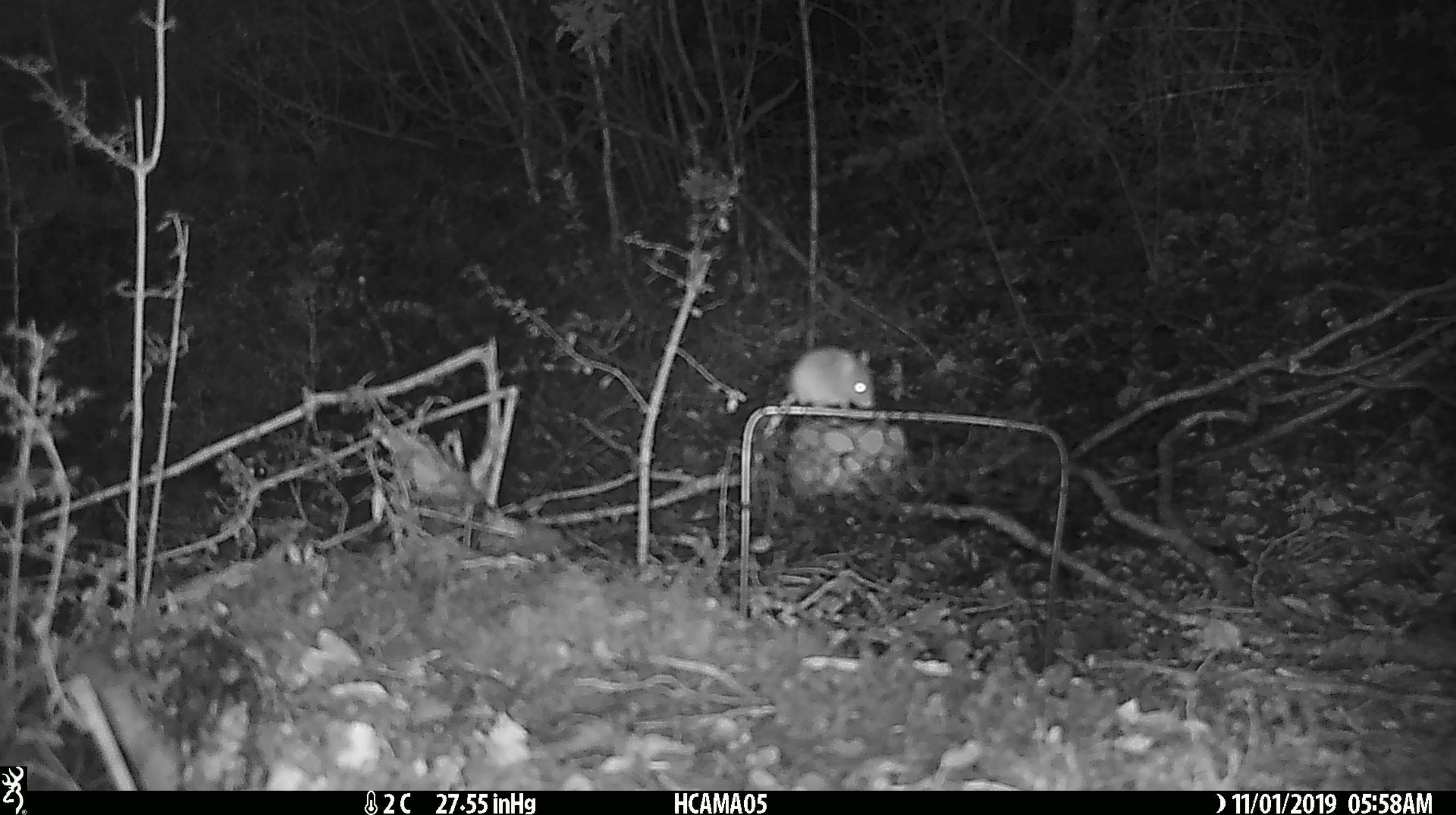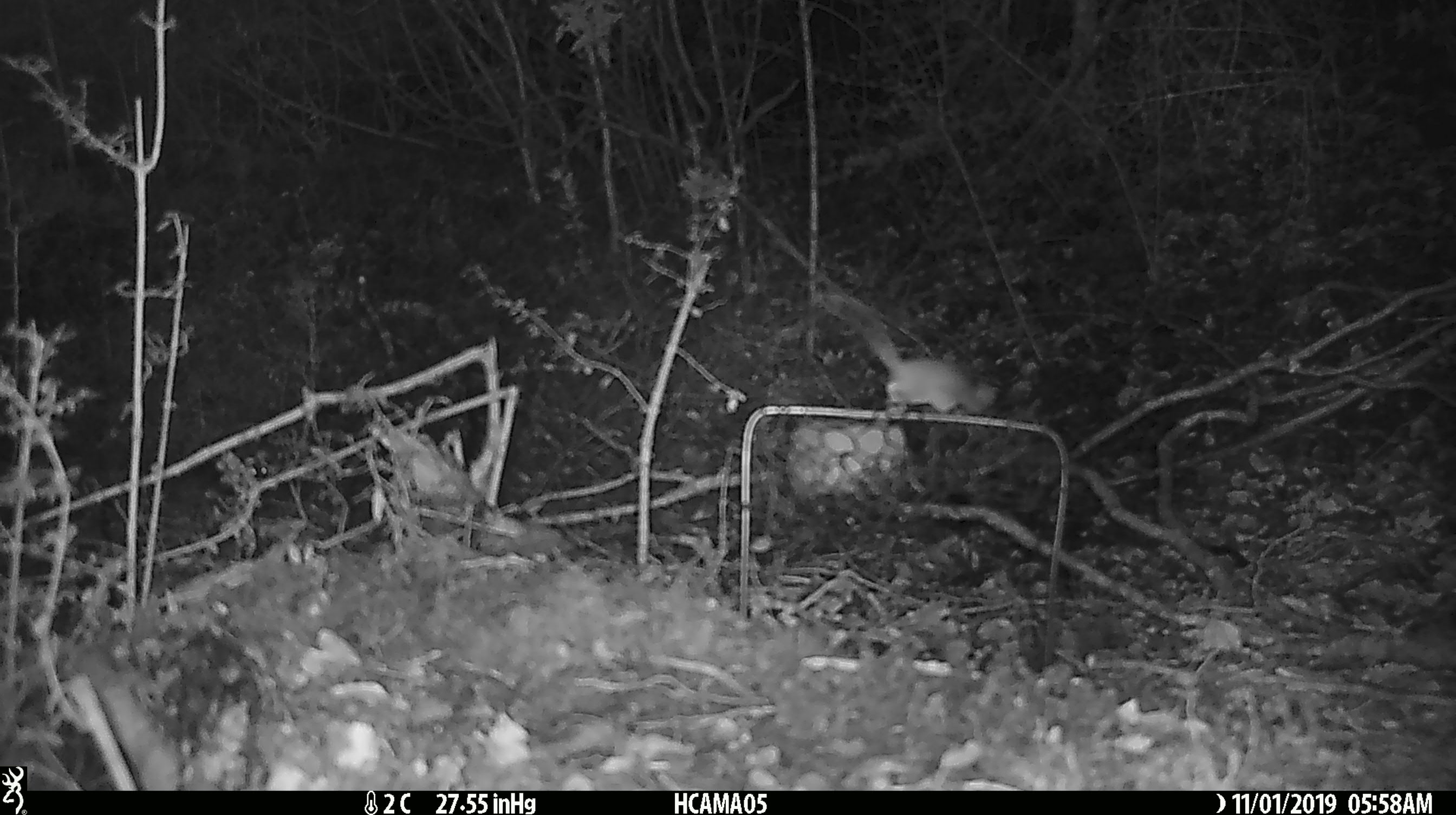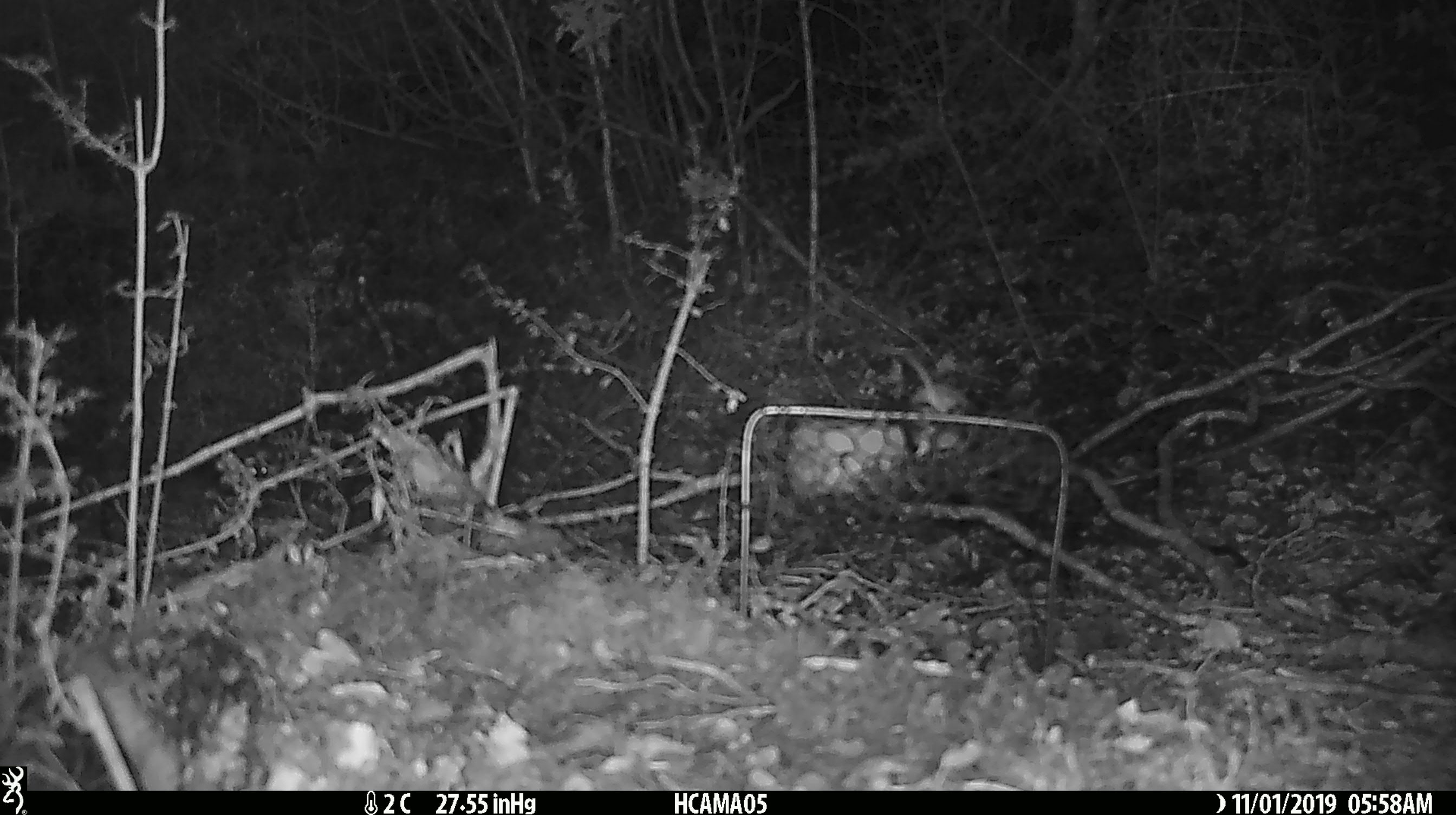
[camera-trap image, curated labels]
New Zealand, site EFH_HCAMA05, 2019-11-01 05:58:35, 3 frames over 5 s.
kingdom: Animalia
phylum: Chordata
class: Mammalia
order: Rodentia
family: Muridae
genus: Mus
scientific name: Mus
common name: mouse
Mouse (Mus).